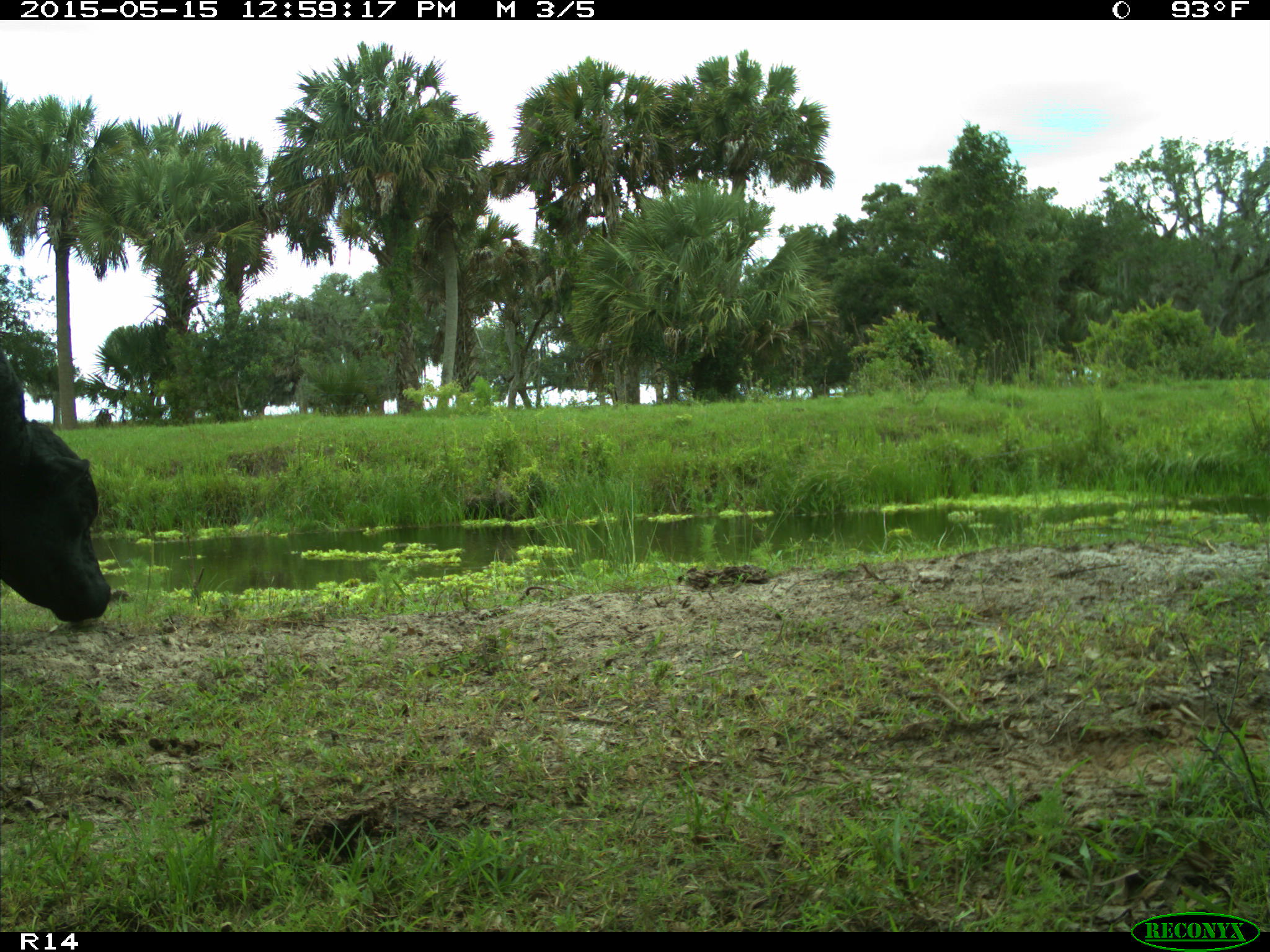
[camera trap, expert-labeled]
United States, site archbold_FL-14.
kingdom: Animalia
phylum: Chordata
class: Mammalia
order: Artiodactyla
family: Bovidae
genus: Bos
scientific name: Bos taurus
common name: domestic cow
Bos taurus (domestic cow).